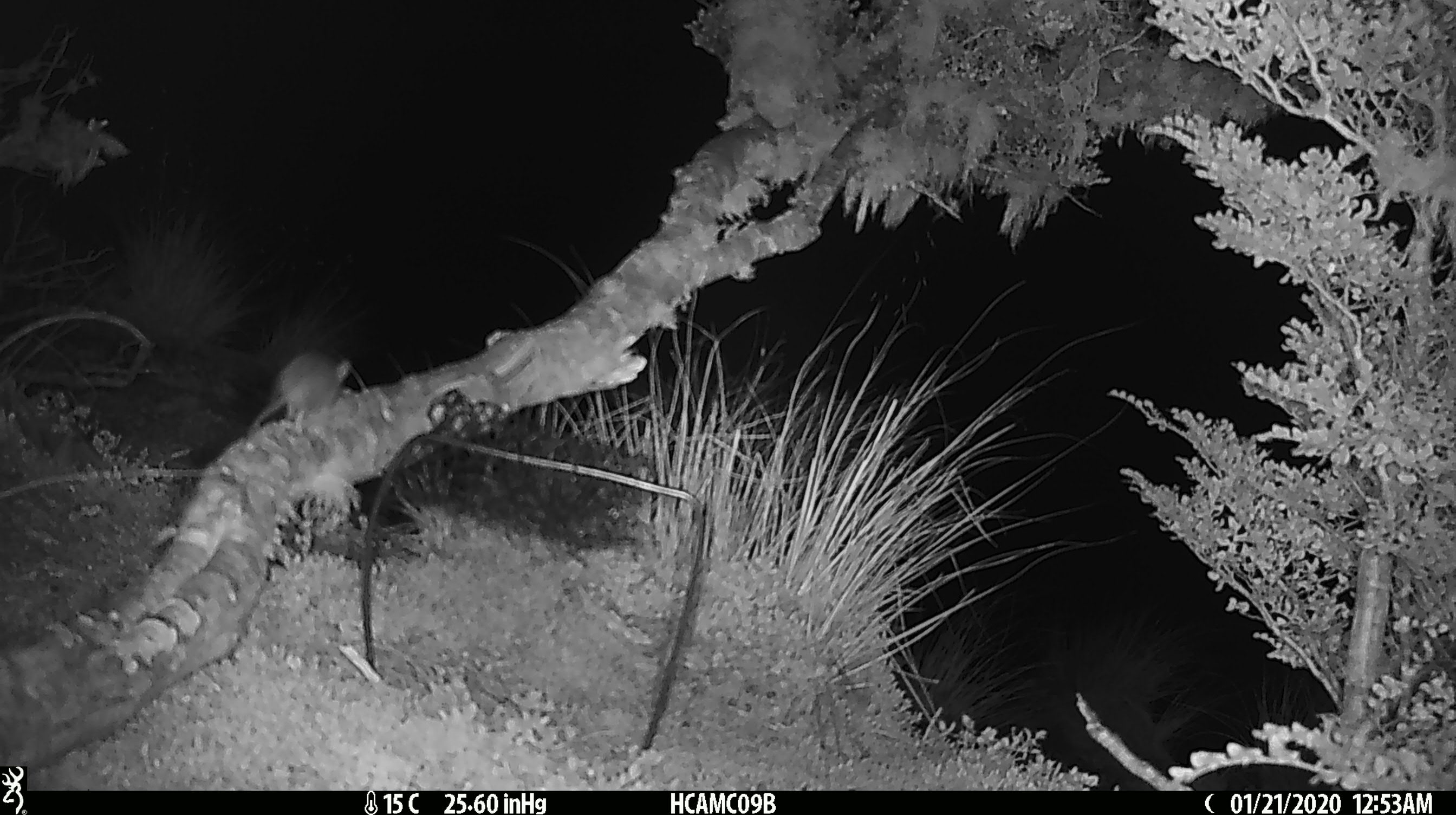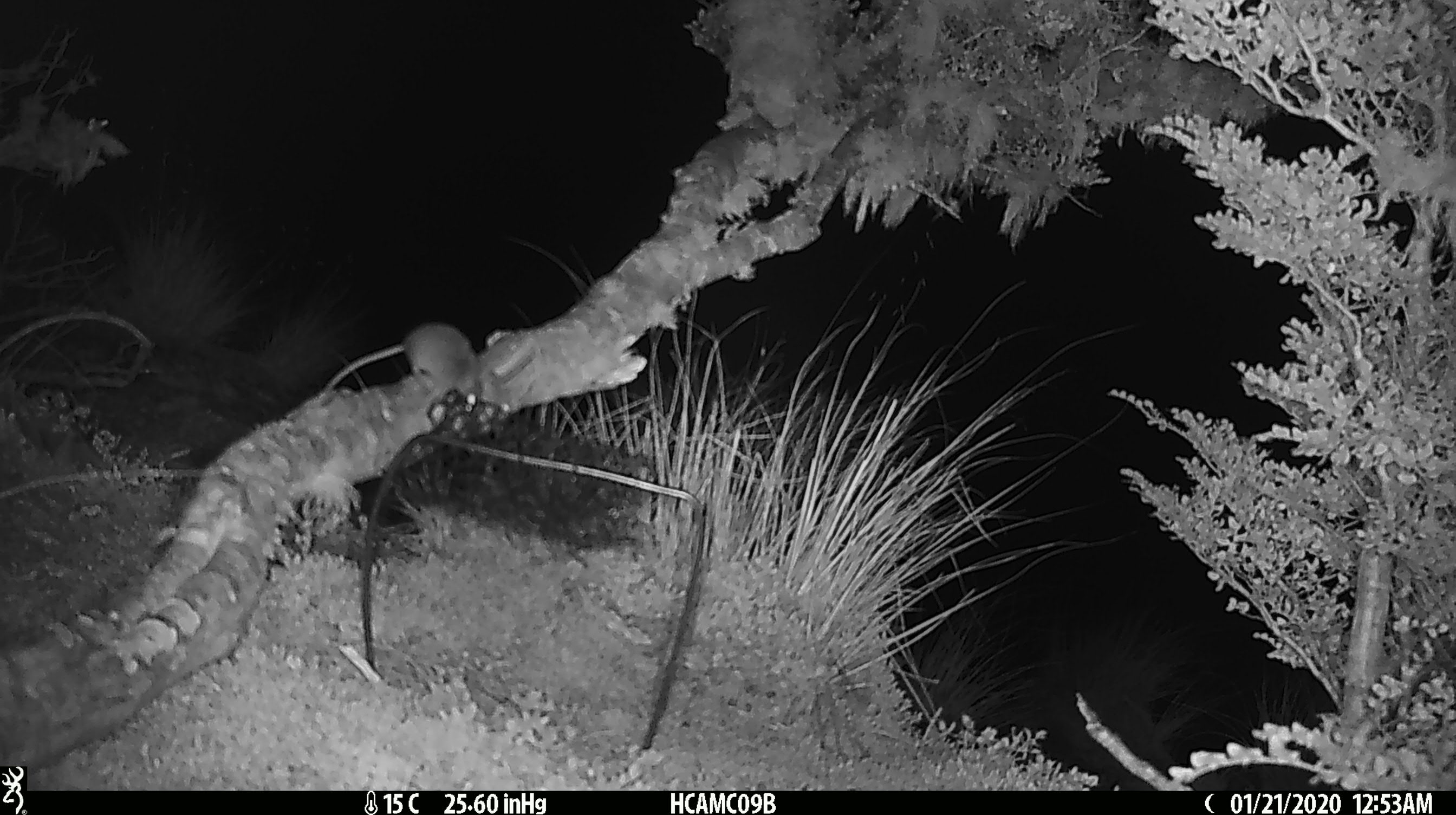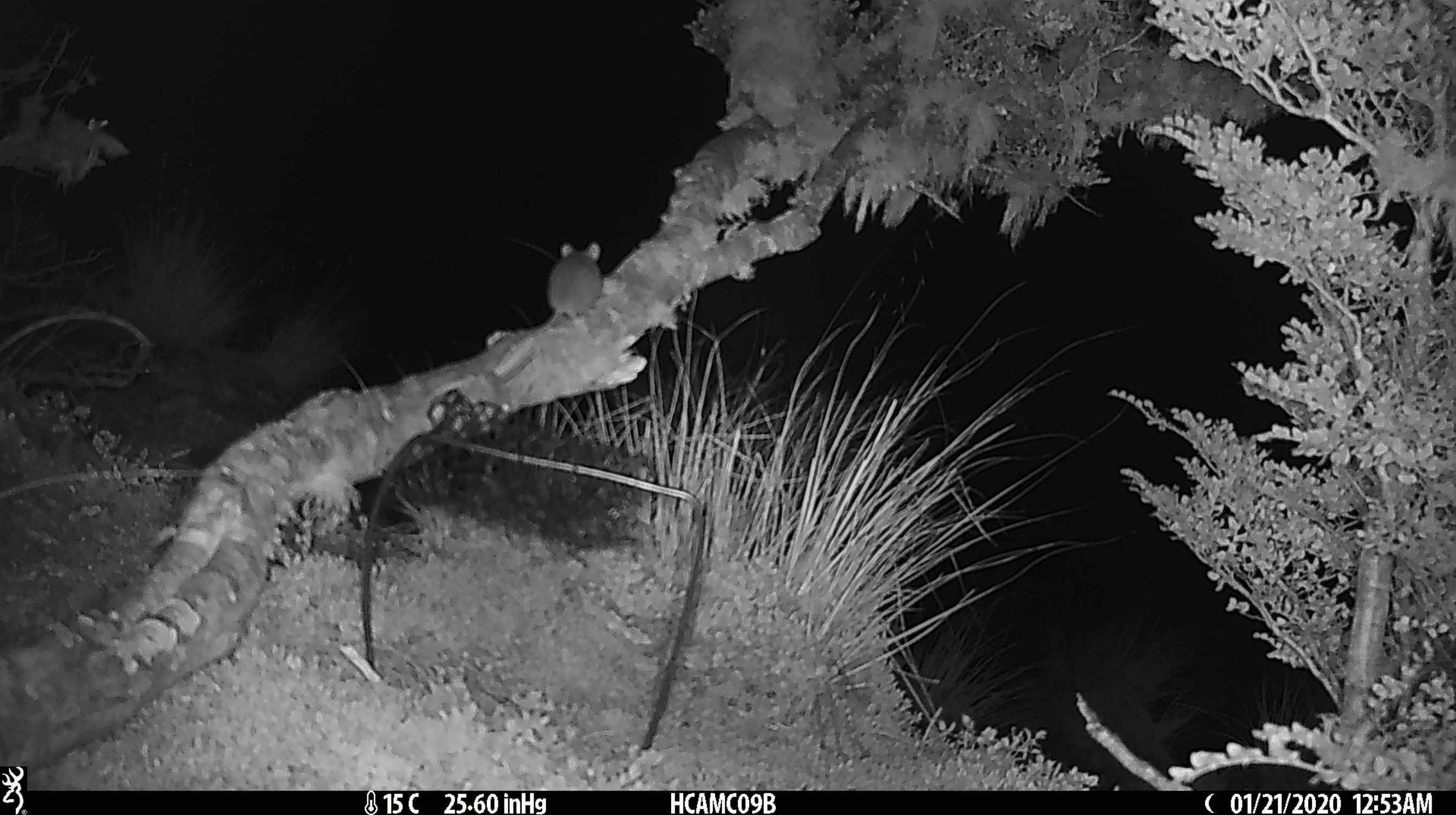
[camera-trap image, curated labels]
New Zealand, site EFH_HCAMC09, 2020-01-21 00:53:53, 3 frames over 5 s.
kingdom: Animalia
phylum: Chordata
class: Mammalia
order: Rodentia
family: Muridae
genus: Mus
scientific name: Mus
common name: mouse